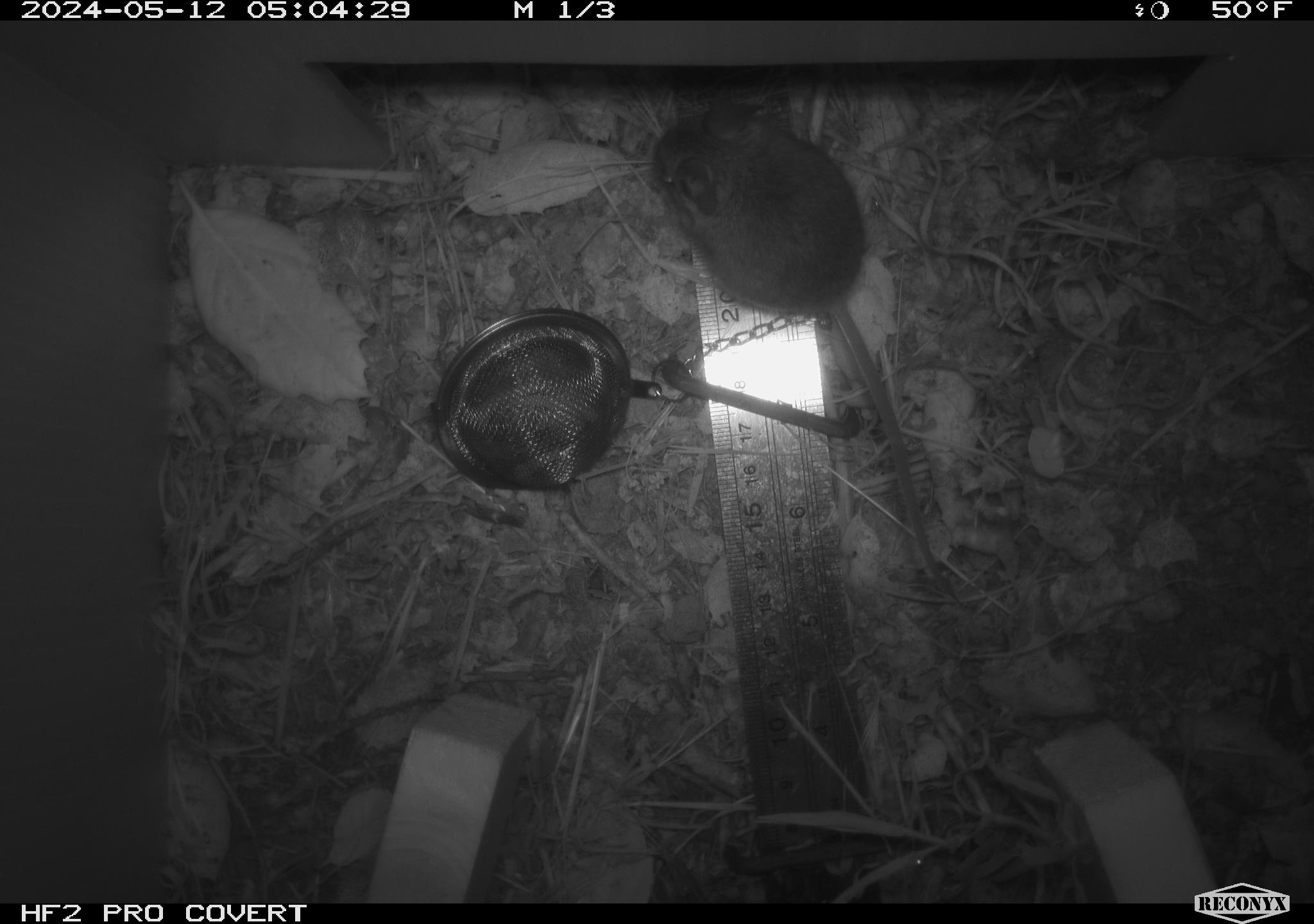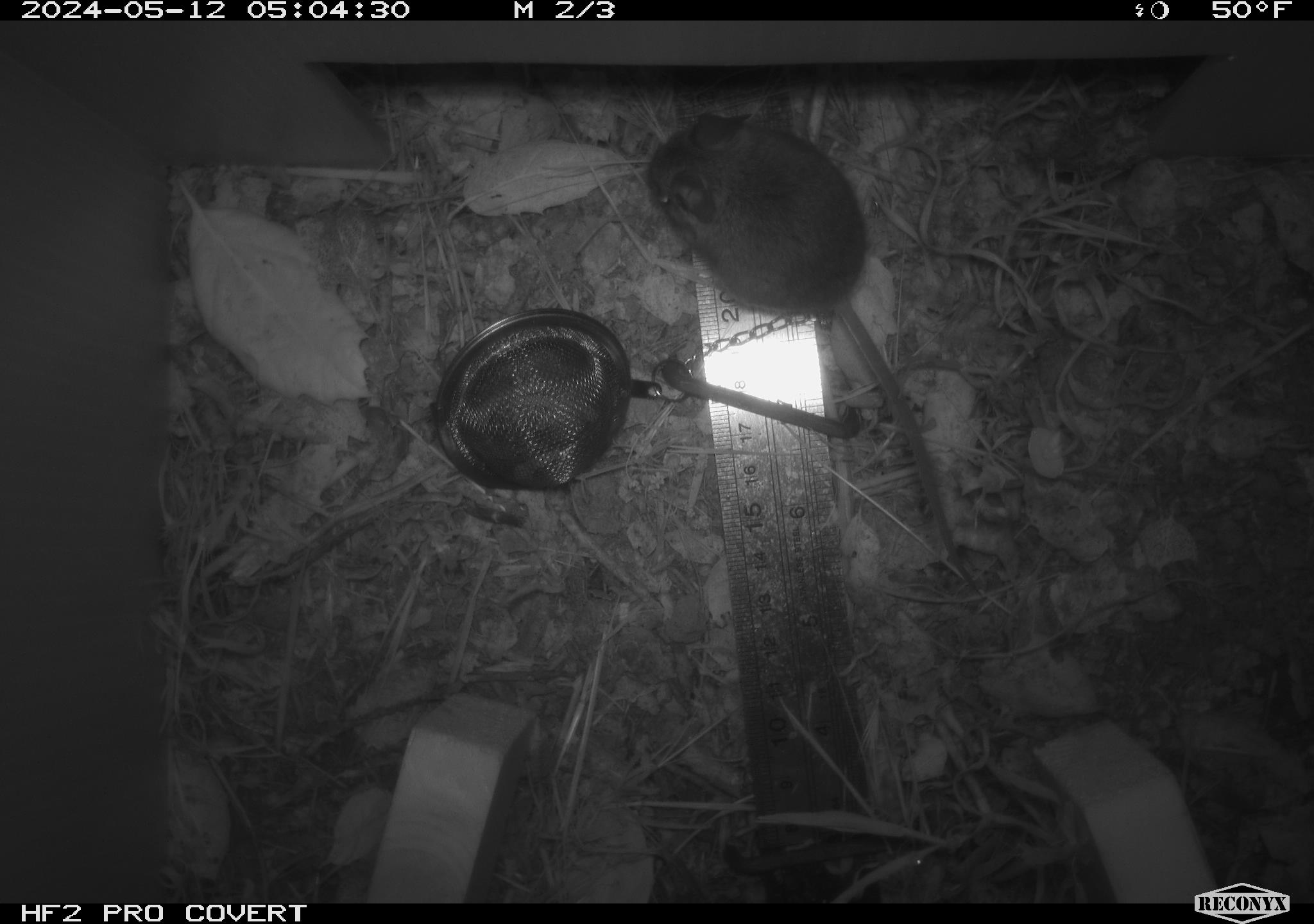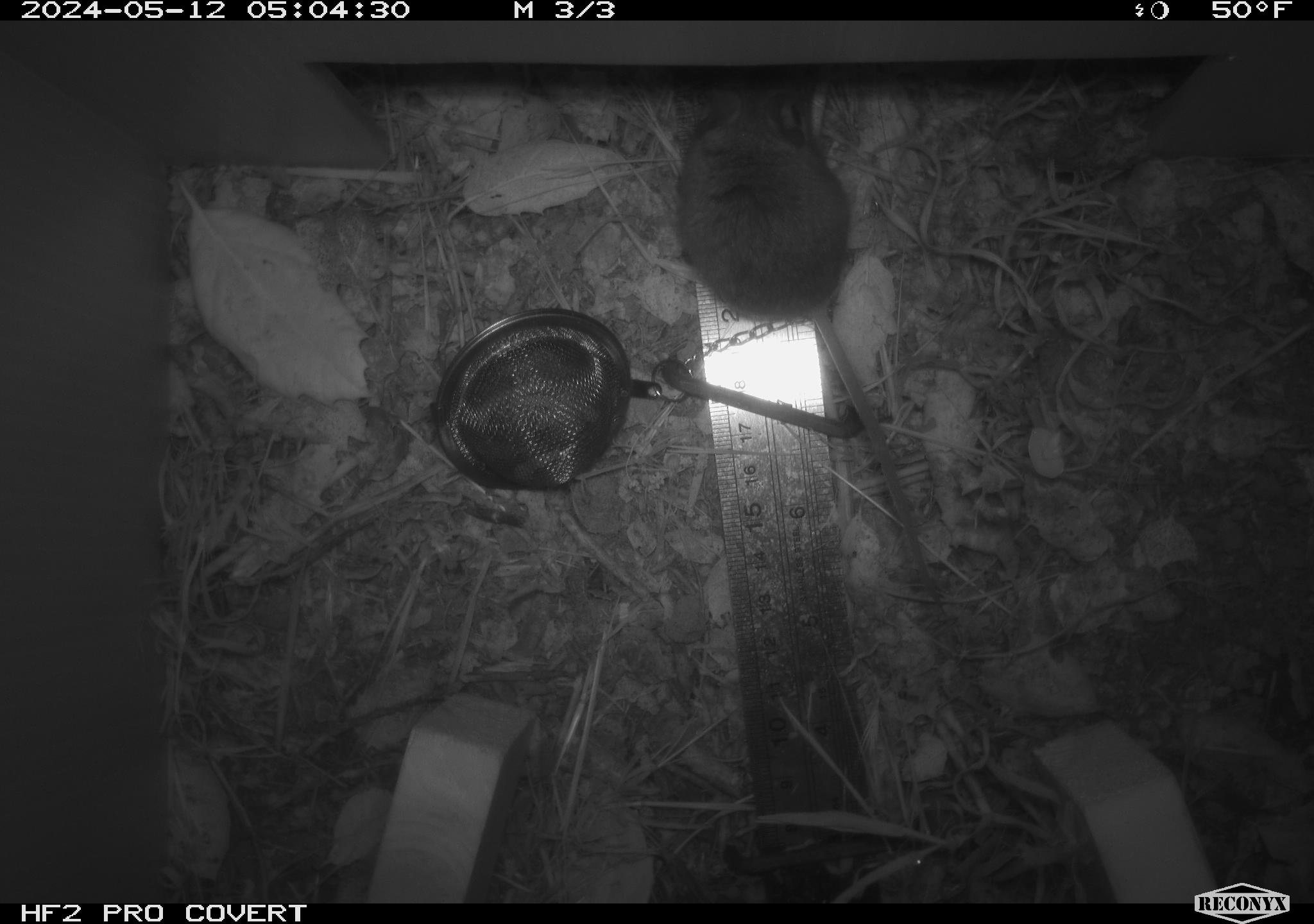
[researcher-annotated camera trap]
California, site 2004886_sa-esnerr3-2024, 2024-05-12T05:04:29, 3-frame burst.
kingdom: Animalia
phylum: Chordata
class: Mammalia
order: Rodentia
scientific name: Rodentia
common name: rodent